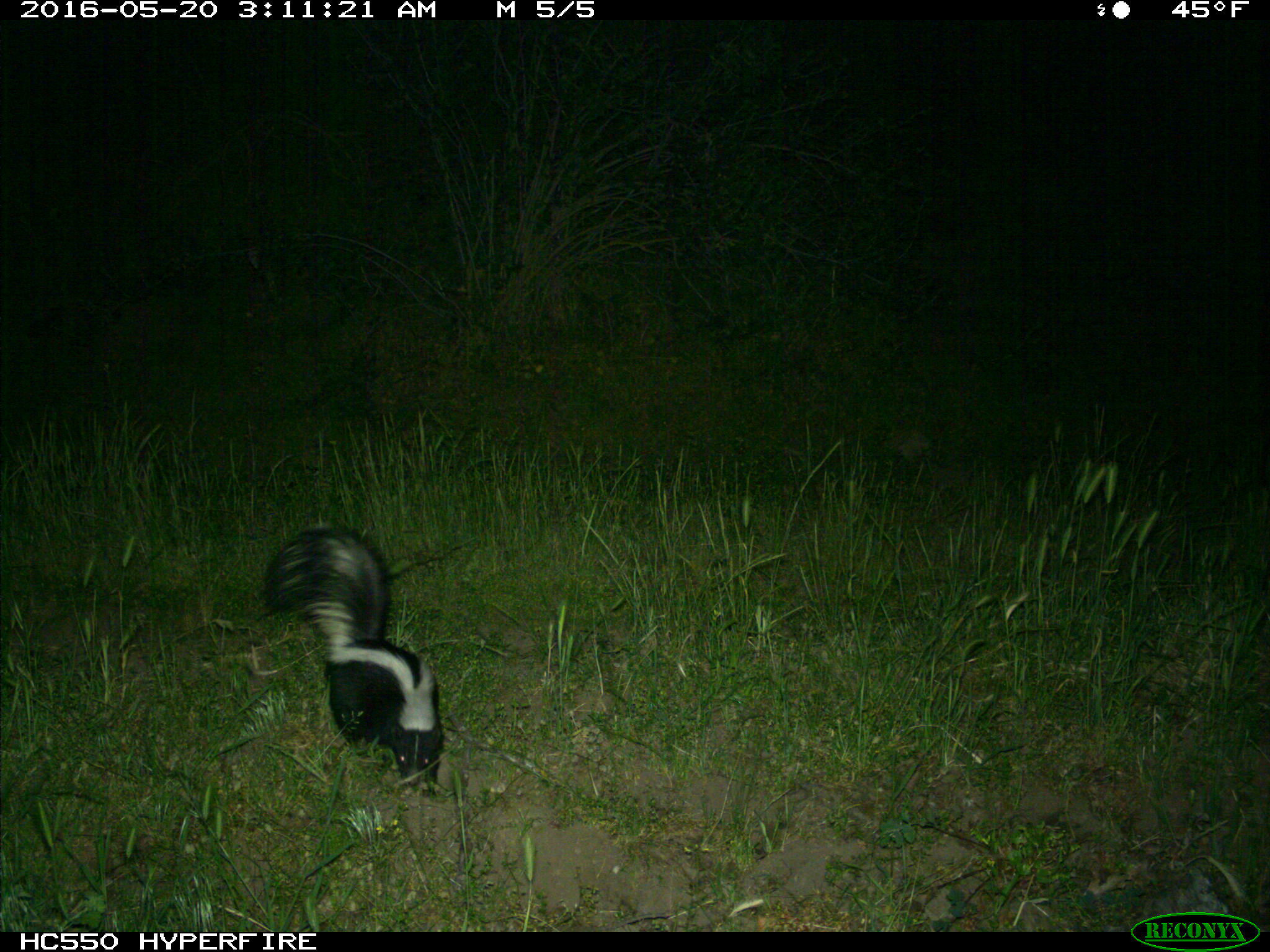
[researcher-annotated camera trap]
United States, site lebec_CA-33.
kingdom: Animalia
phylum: Chordata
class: Mammalia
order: Carnivora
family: Mephitidae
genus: Mephitis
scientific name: Mephitis mephitis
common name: striped skunk